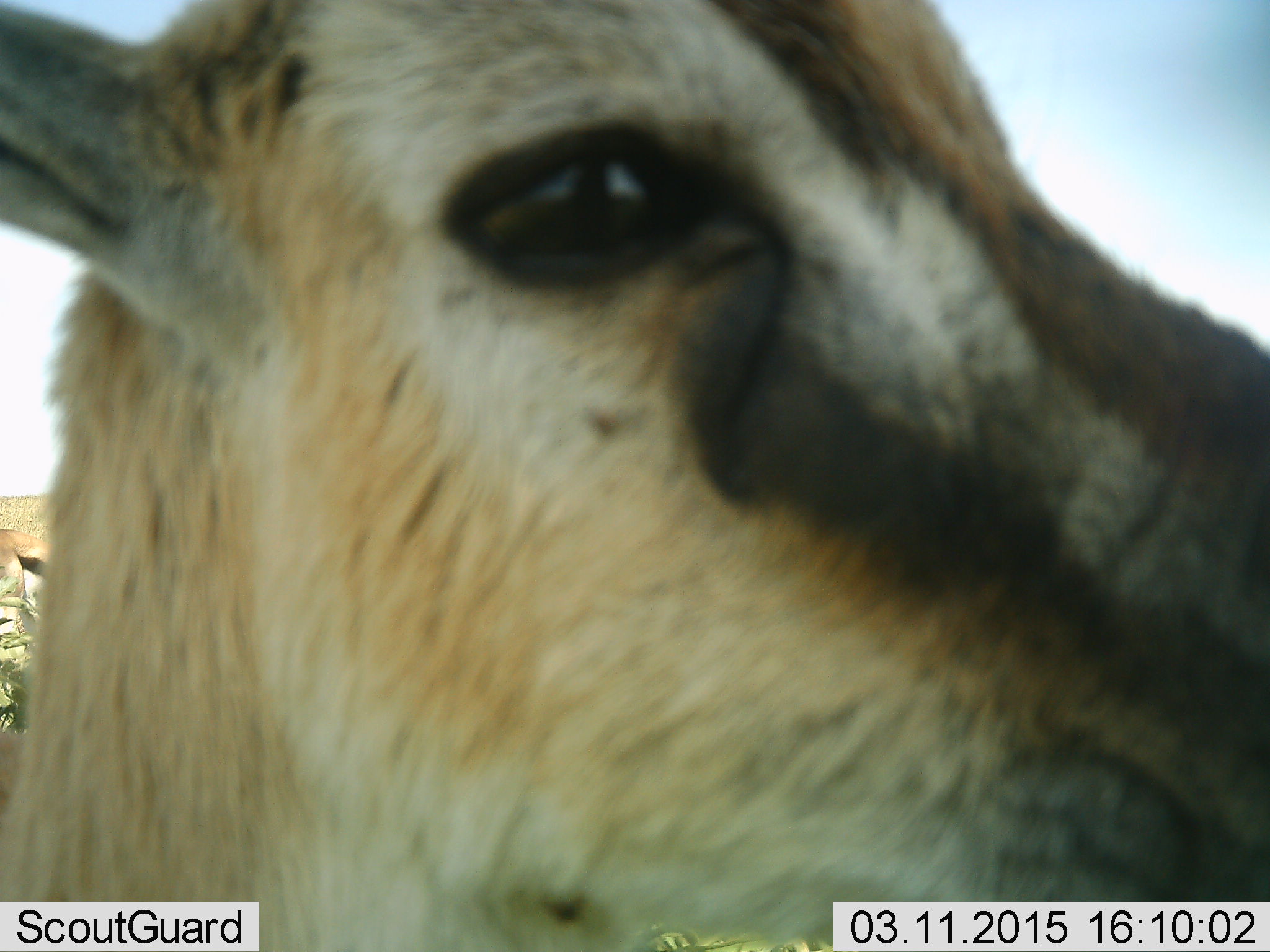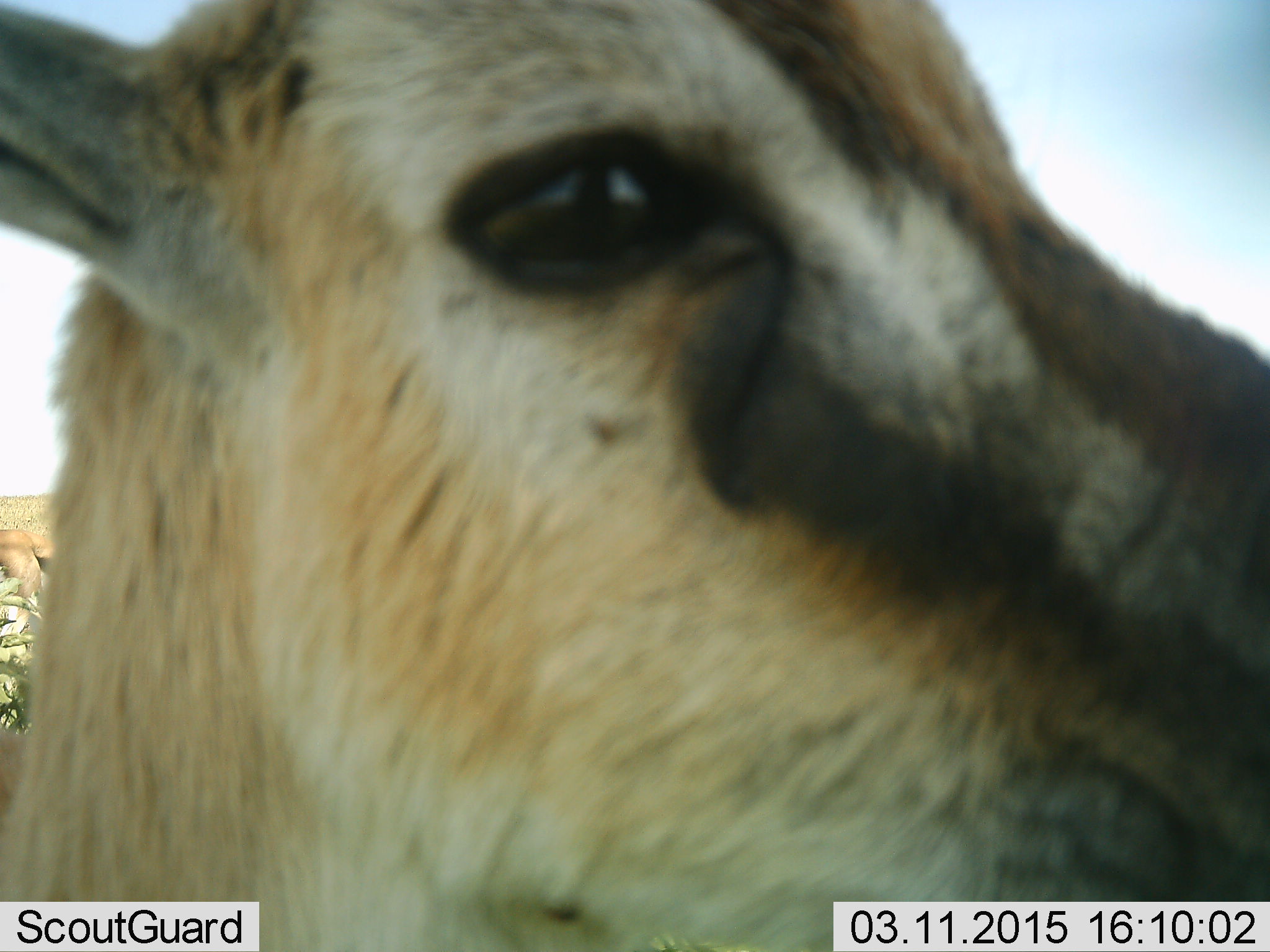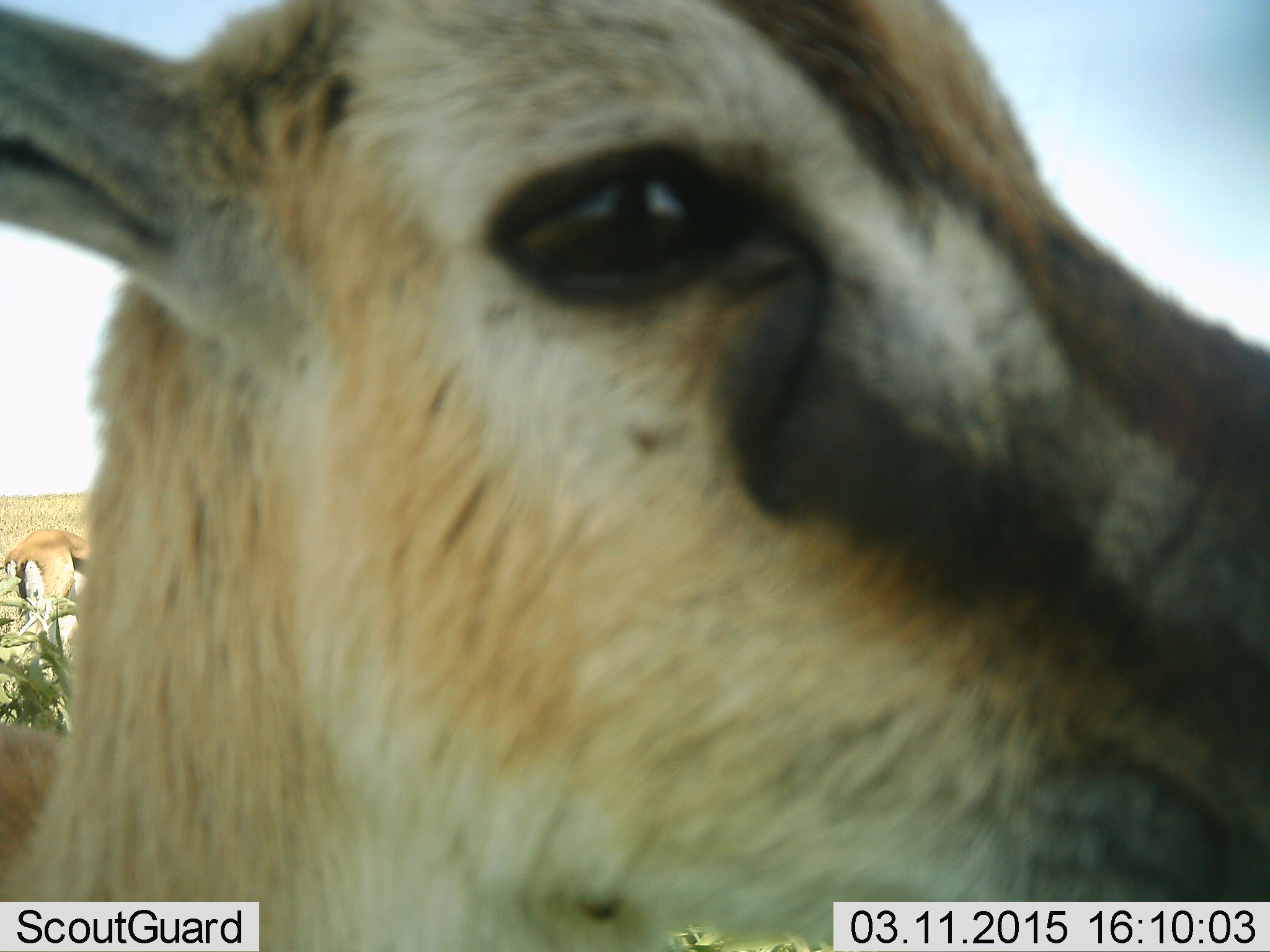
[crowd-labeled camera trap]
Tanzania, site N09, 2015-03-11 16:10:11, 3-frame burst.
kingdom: Animalia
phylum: Chordata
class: Mammalia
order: Artiodactyla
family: Bovidae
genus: Eudorcas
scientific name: Eudorcas thomsonii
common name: thomson's gazelle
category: gazellethomsons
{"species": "gazellethomsons (thomson's gazelle) (Eudorcas thomsonii)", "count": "2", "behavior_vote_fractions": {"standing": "100%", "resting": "0%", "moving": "10%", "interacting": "0%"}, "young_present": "0%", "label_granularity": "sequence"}